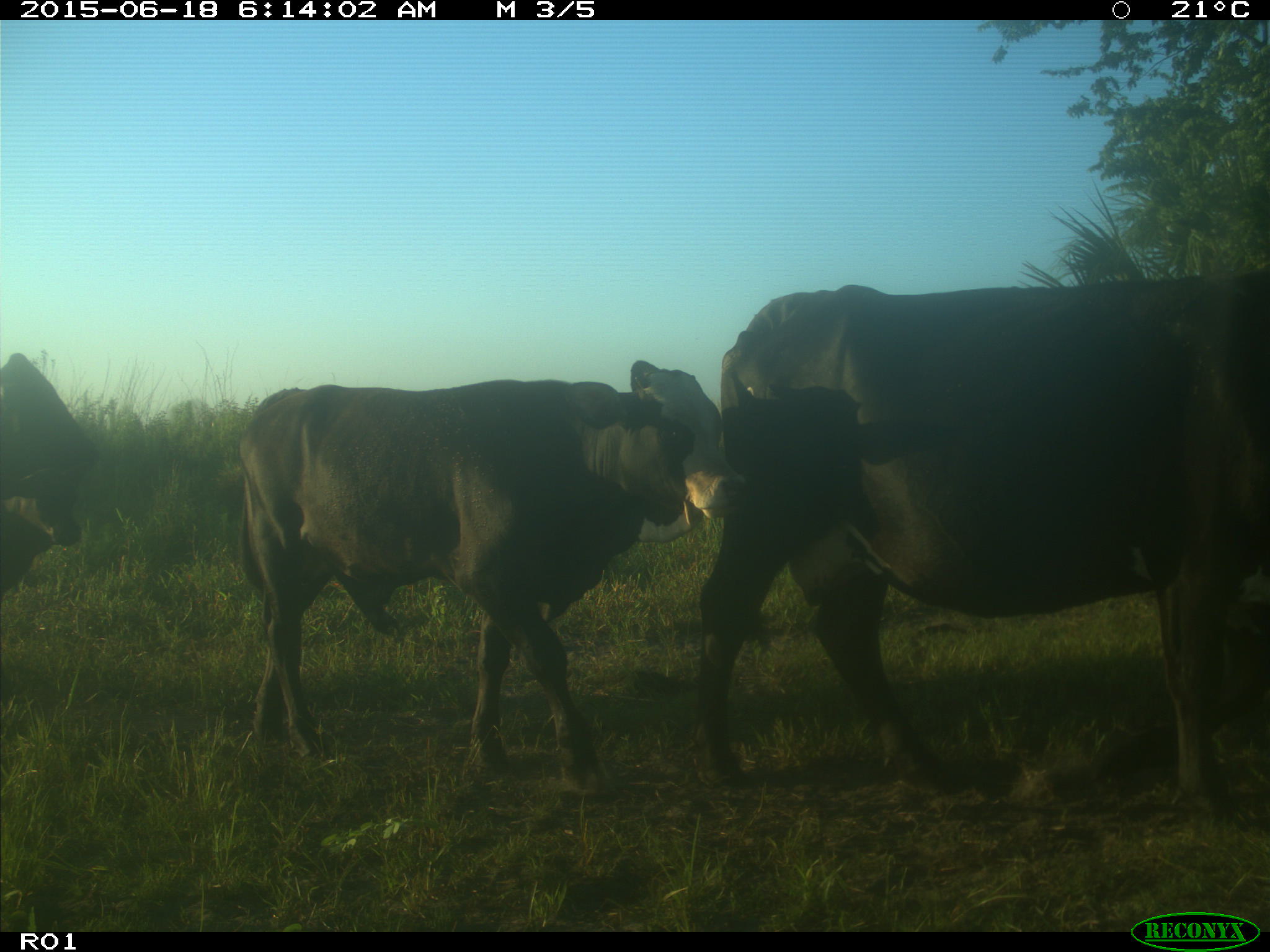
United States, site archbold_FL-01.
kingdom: Animalia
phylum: Chordata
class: Mammalia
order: Artiodactyla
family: Bovidae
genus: Bos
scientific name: Bos taurus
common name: domestic cow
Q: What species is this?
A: Bos taurus (domestic cow).